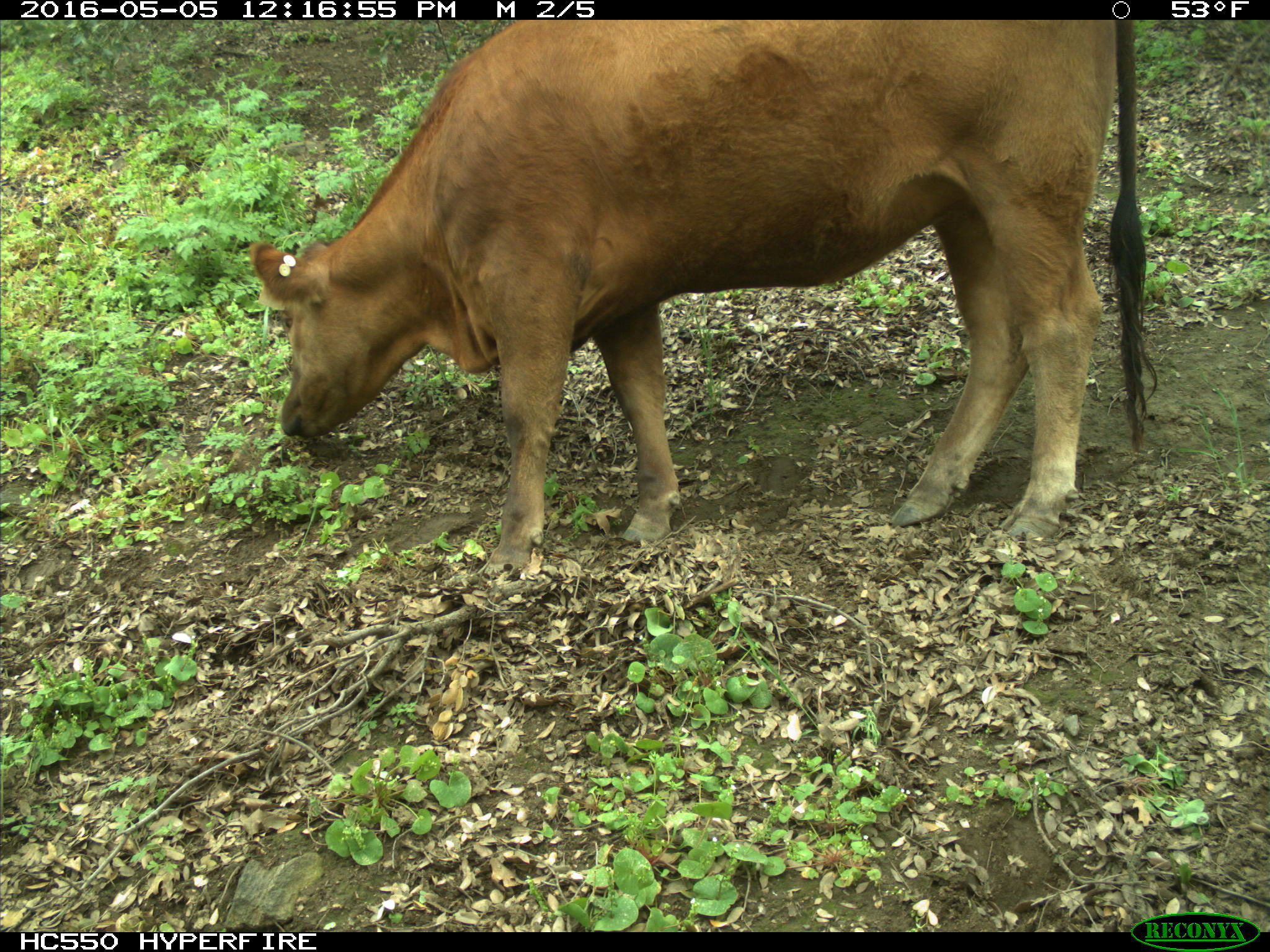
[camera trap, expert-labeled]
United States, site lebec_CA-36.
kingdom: Animalia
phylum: Chordata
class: Mammalia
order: Artiodactyla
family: Bovidae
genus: Bos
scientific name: Bos taurus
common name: domestic cow